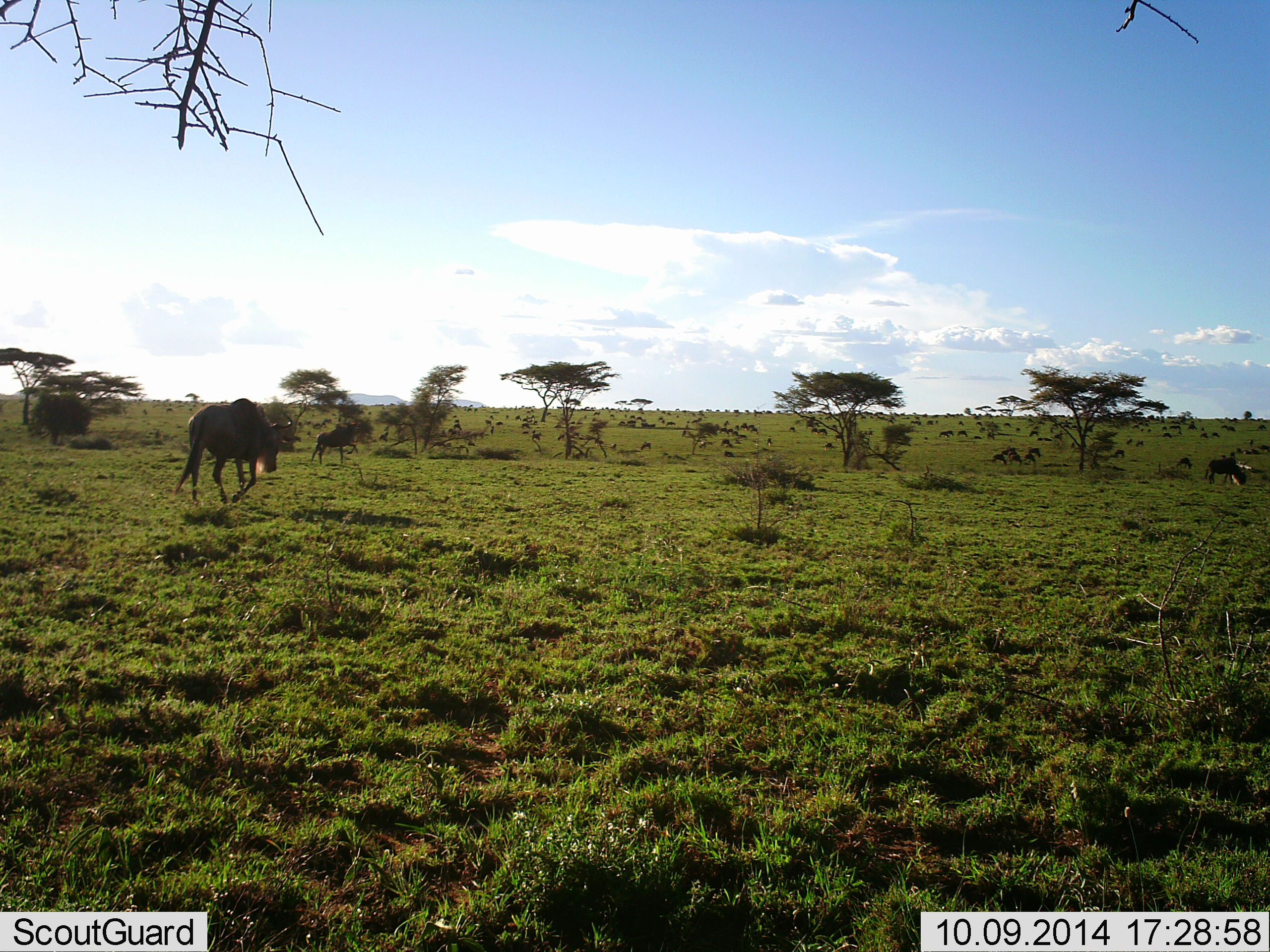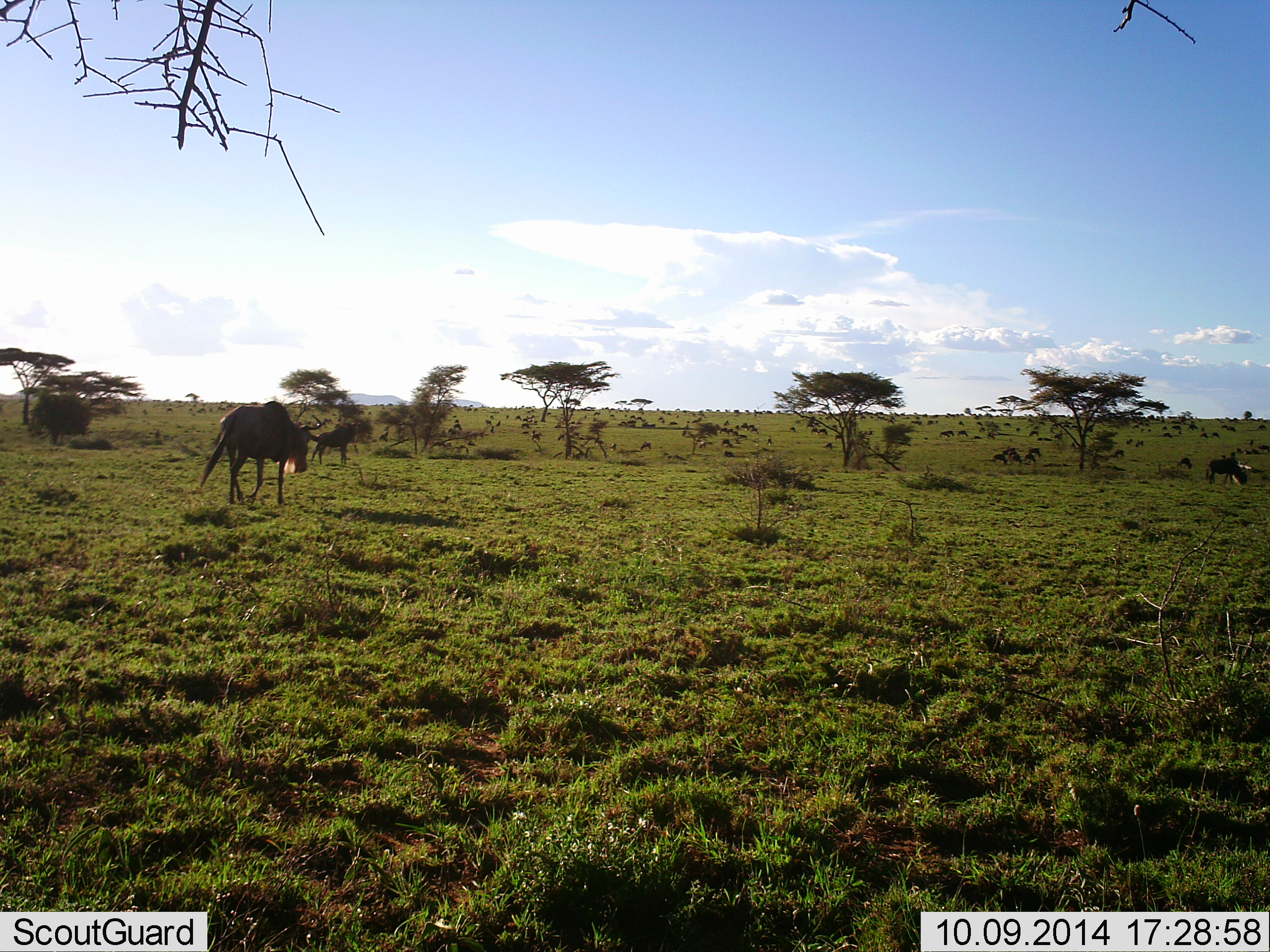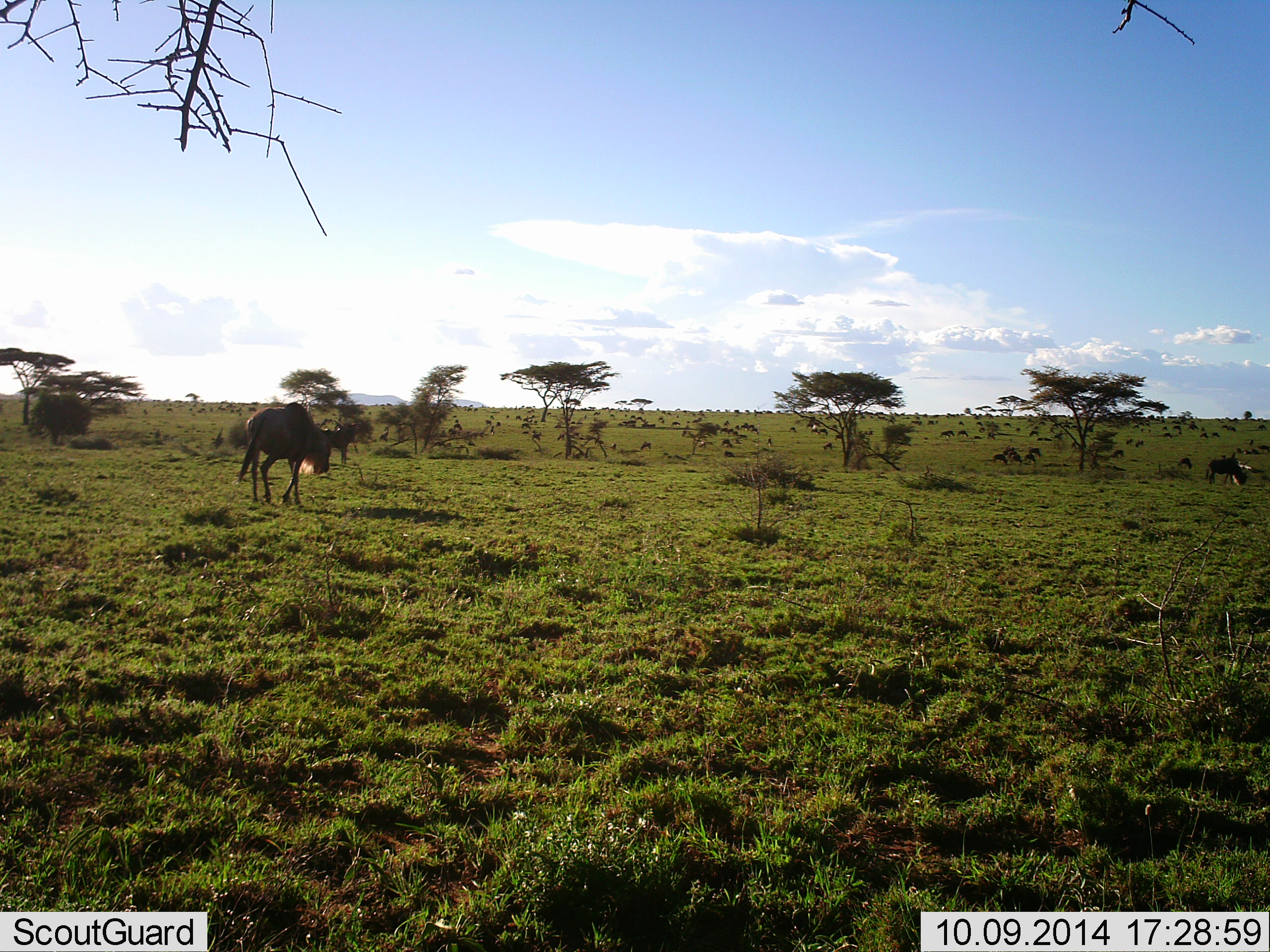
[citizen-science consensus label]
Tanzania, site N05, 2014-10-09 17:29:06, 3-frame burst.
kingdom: Animalia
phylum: Chordata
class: Mammalia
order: Artiodactyla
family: Bovidae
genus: Connochaetes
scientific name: Connochaetes taurinus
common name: blue wildebeest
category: wildebeest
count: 11-50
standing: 40%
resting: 0%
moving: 90%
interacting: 0%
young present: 0%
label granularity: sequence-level